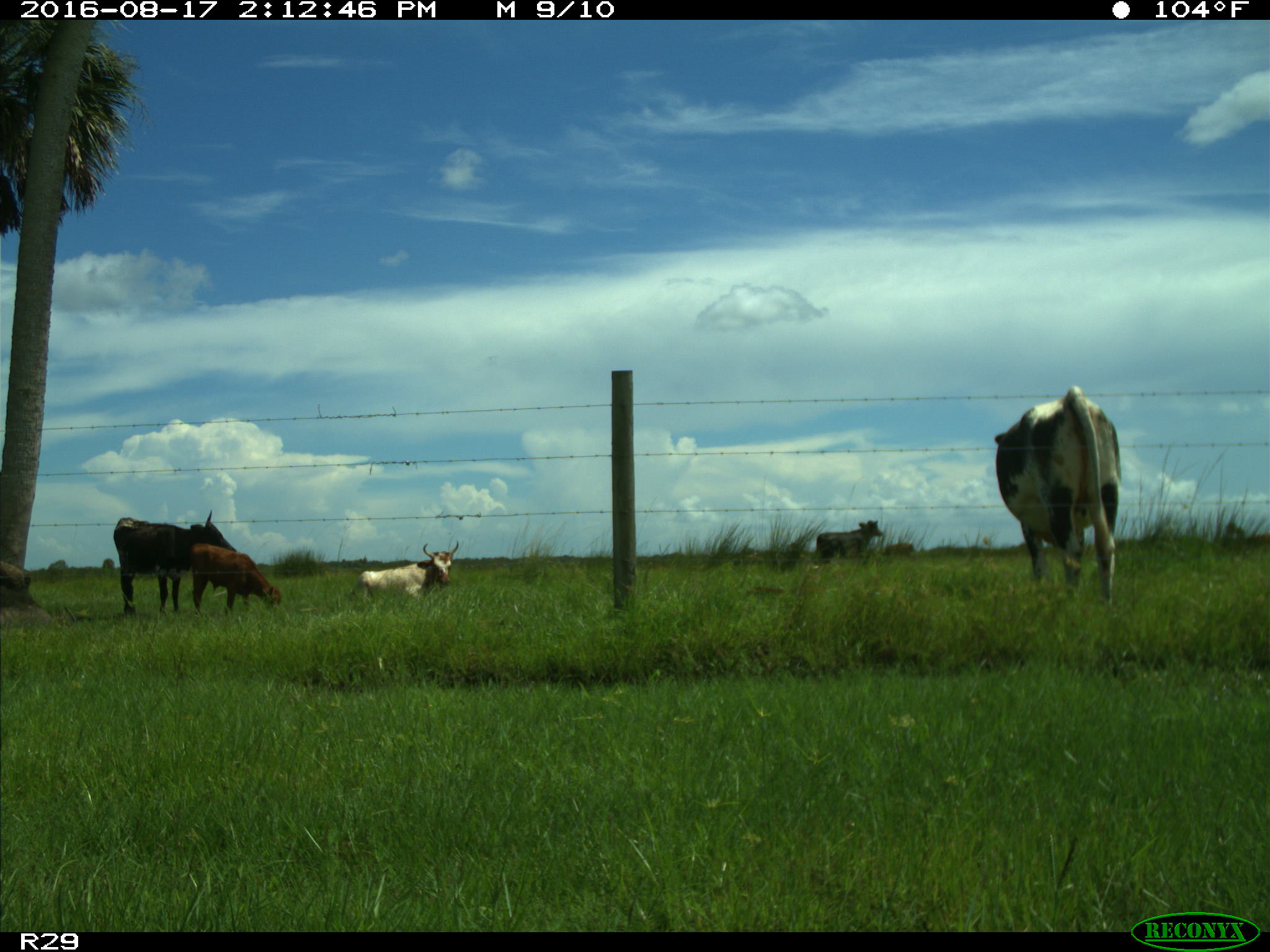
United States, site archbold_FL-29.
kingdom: Animalia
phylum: Chordata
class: Mammalia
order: Artiodactyla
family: Bovidae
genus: Bos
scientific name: Bos taurus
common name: domestic cow